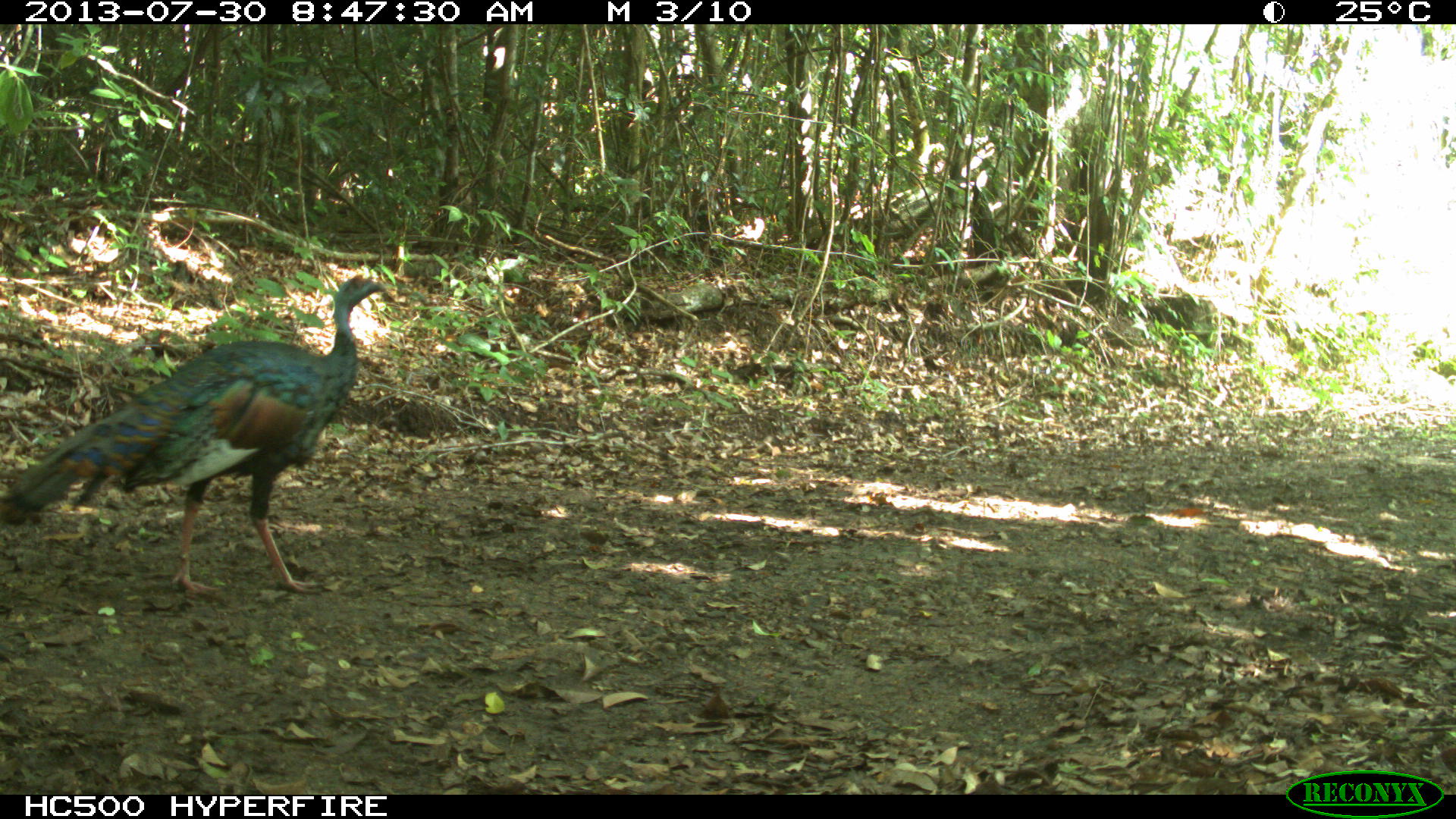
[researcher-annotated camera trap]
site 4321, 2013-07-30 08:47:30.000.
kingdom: Animalia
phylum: Chordata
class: Aves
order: Galliformes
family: Phasianidae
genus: Meleagris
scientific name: Meleagris ocellata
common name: ocellated turkey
Meleagris ocellata (ocellated turkey), count 1, sex female.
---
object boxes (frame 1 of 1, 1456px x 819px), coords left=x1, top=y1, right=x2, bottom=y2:
meleagris ocellata: left=1, top=270, right=398, bottom=594